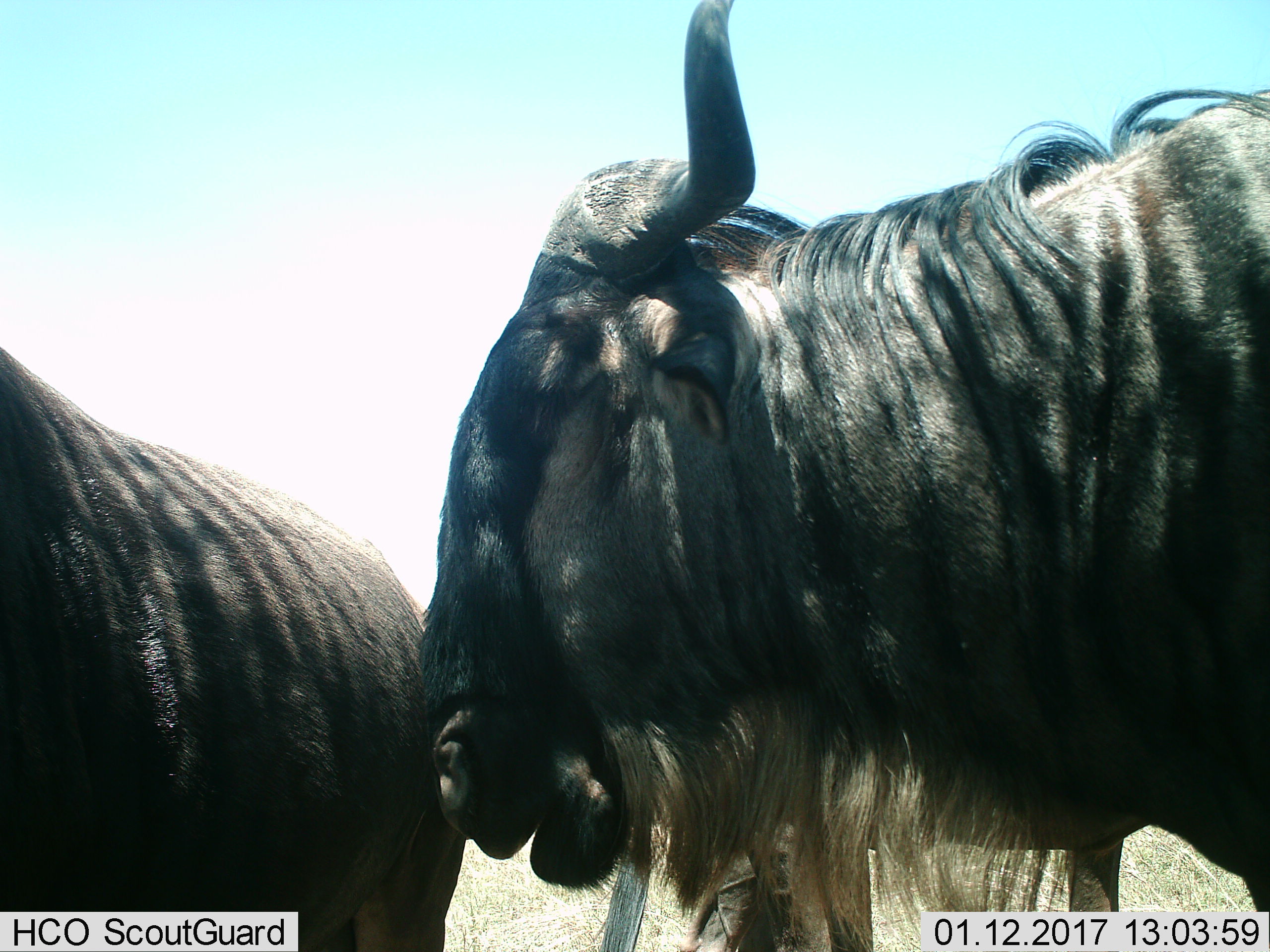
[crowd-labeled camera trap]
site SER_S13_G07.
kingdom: Animalia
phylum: Chordata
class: Mammalia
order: Artiodactyla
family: Bovidae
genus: Connochaetes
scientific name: Connochaetes taurinus taurinus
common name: blue wildebeest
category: wildebeestblue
Wildebeestblue (blue wildebeest) (Connochaetes taurinus taurinus), count 2. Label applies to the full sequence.